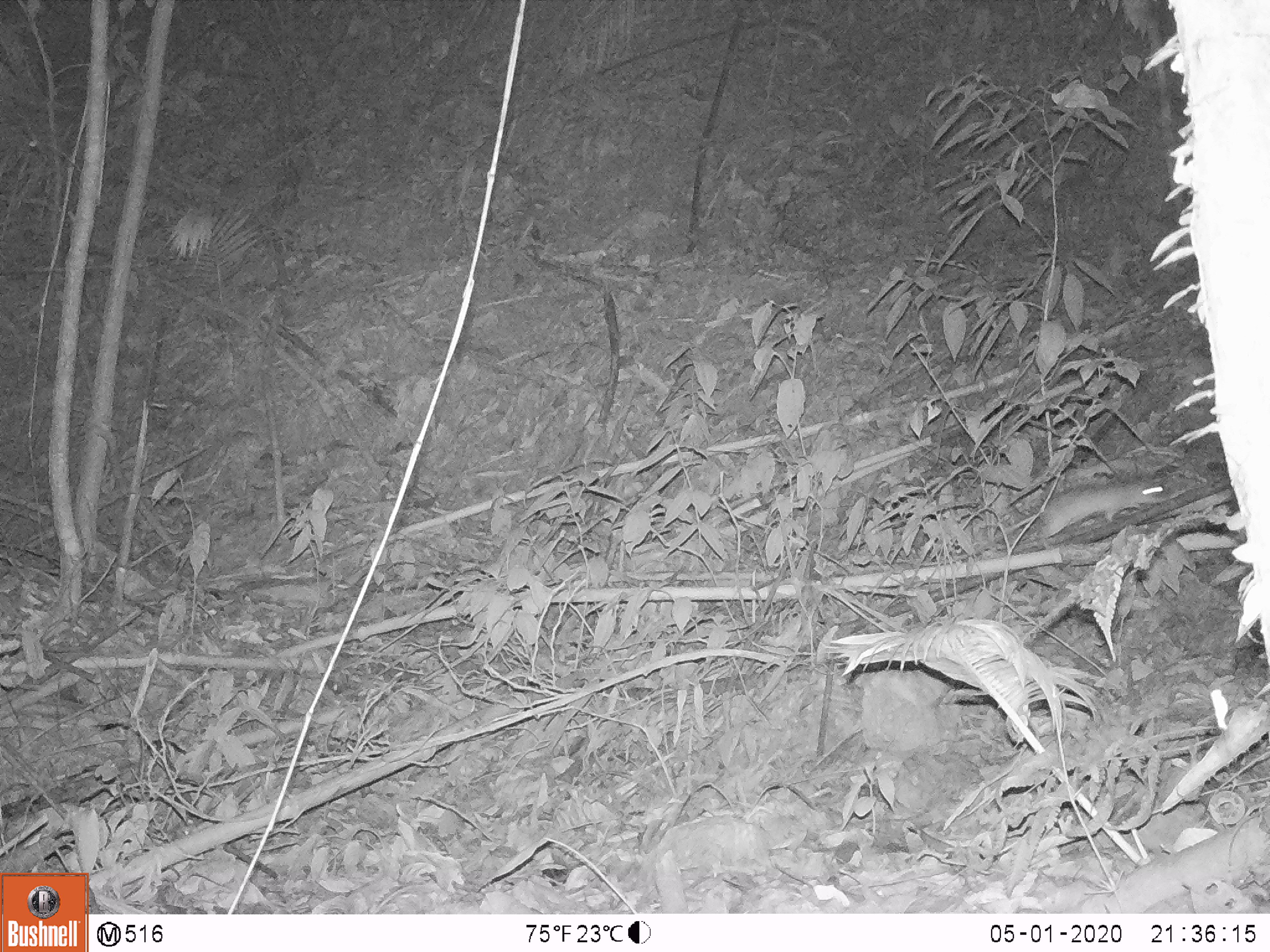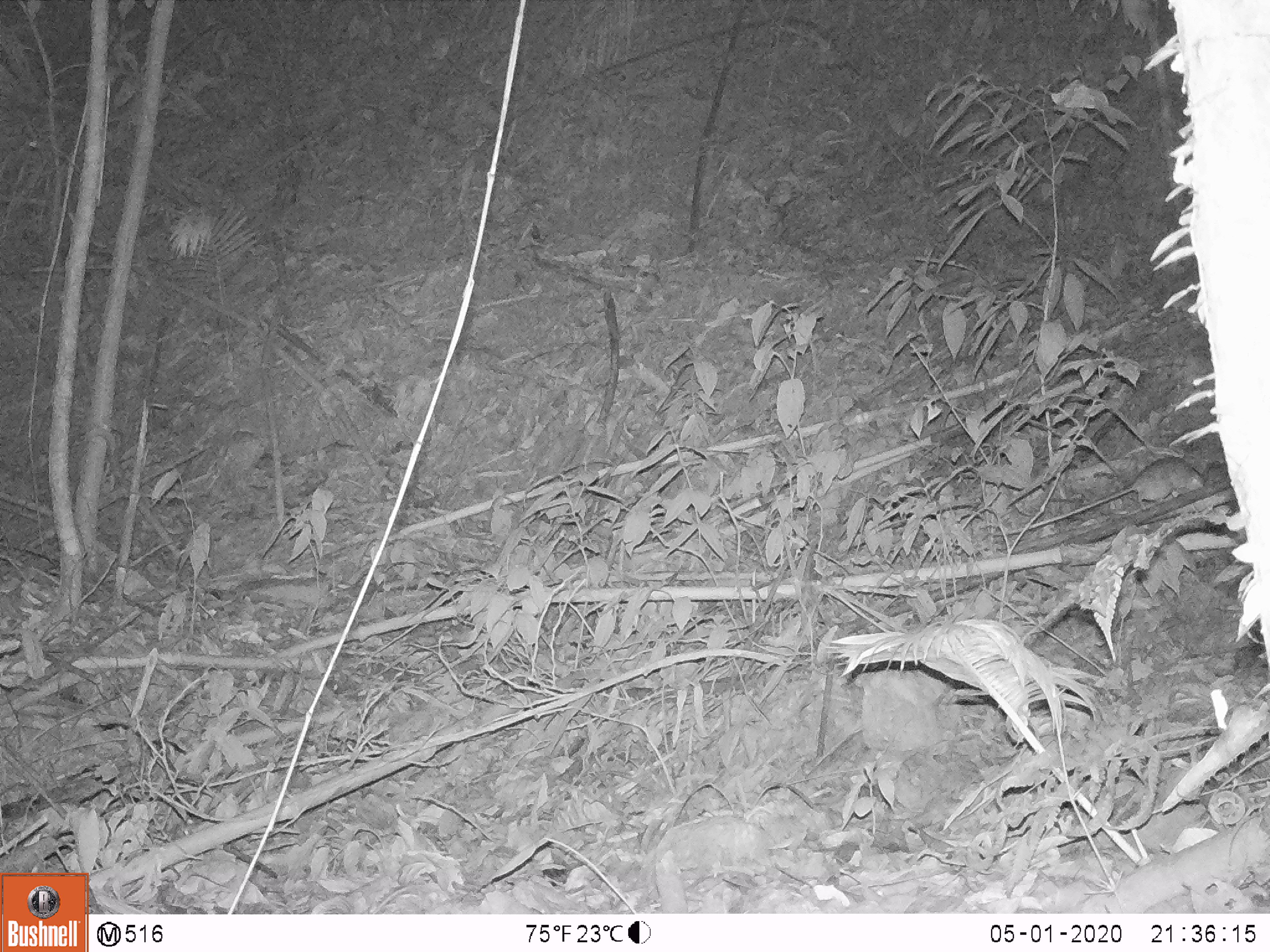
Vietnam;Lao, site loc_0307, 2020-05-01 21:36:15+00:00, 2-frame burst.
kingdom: Animalia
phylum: Chordata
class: Mammalia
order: Rodentia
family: Muridae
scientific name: Muridae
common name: old-world mice and rats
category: unidentified murid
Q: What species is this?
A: Unidentified murid (old-world mice and rats) (Muridae).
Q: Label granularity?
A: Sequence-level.